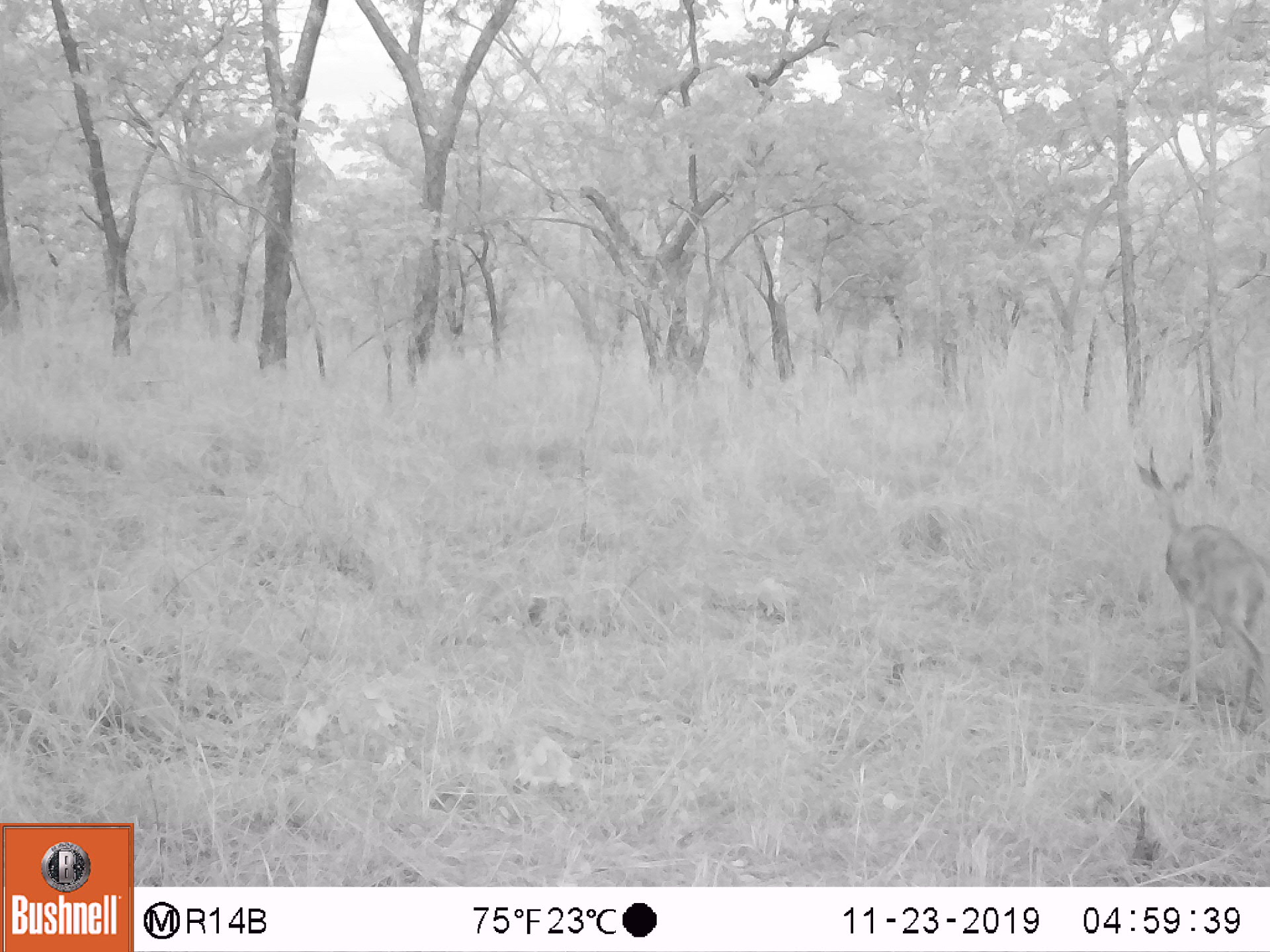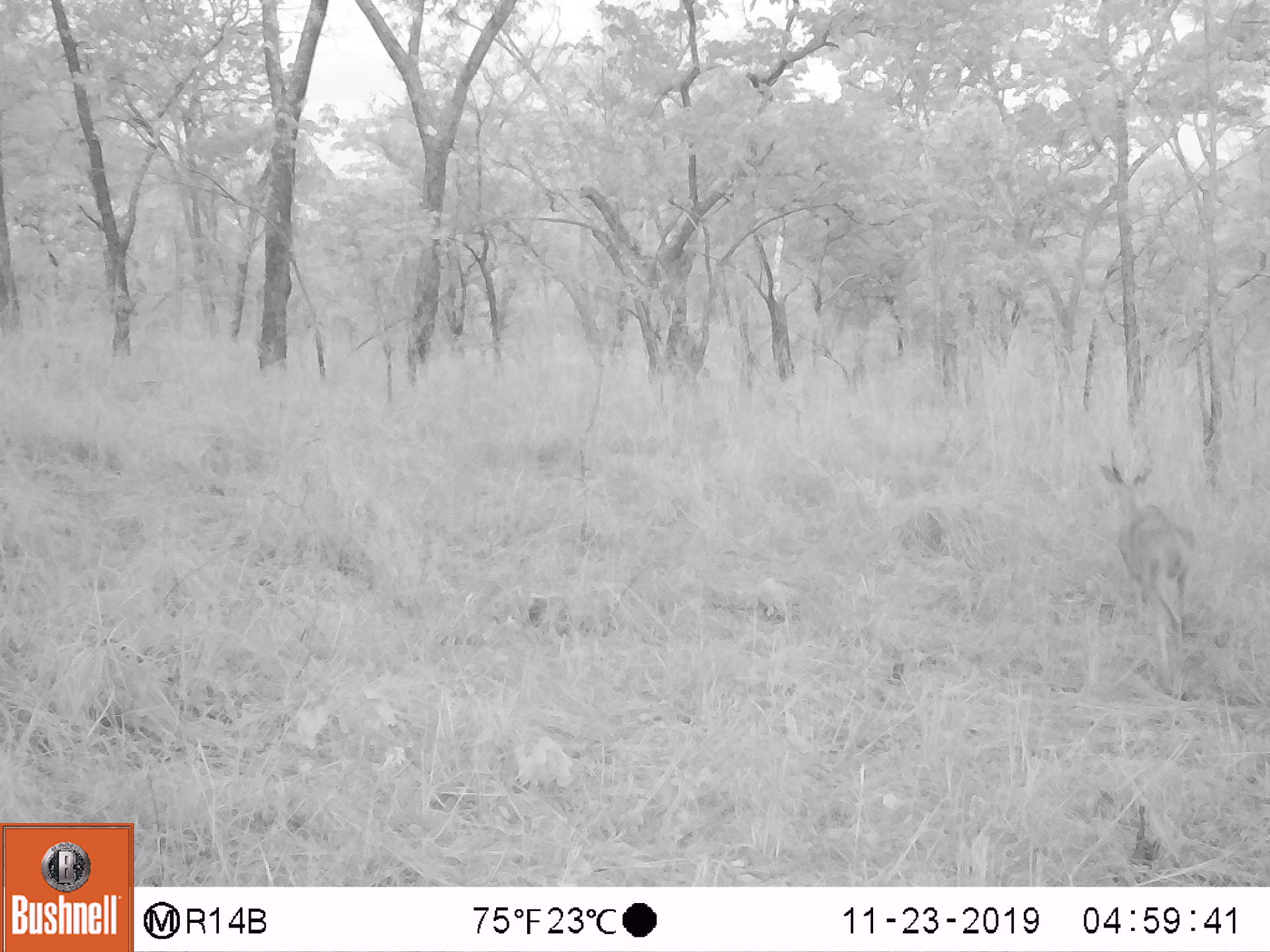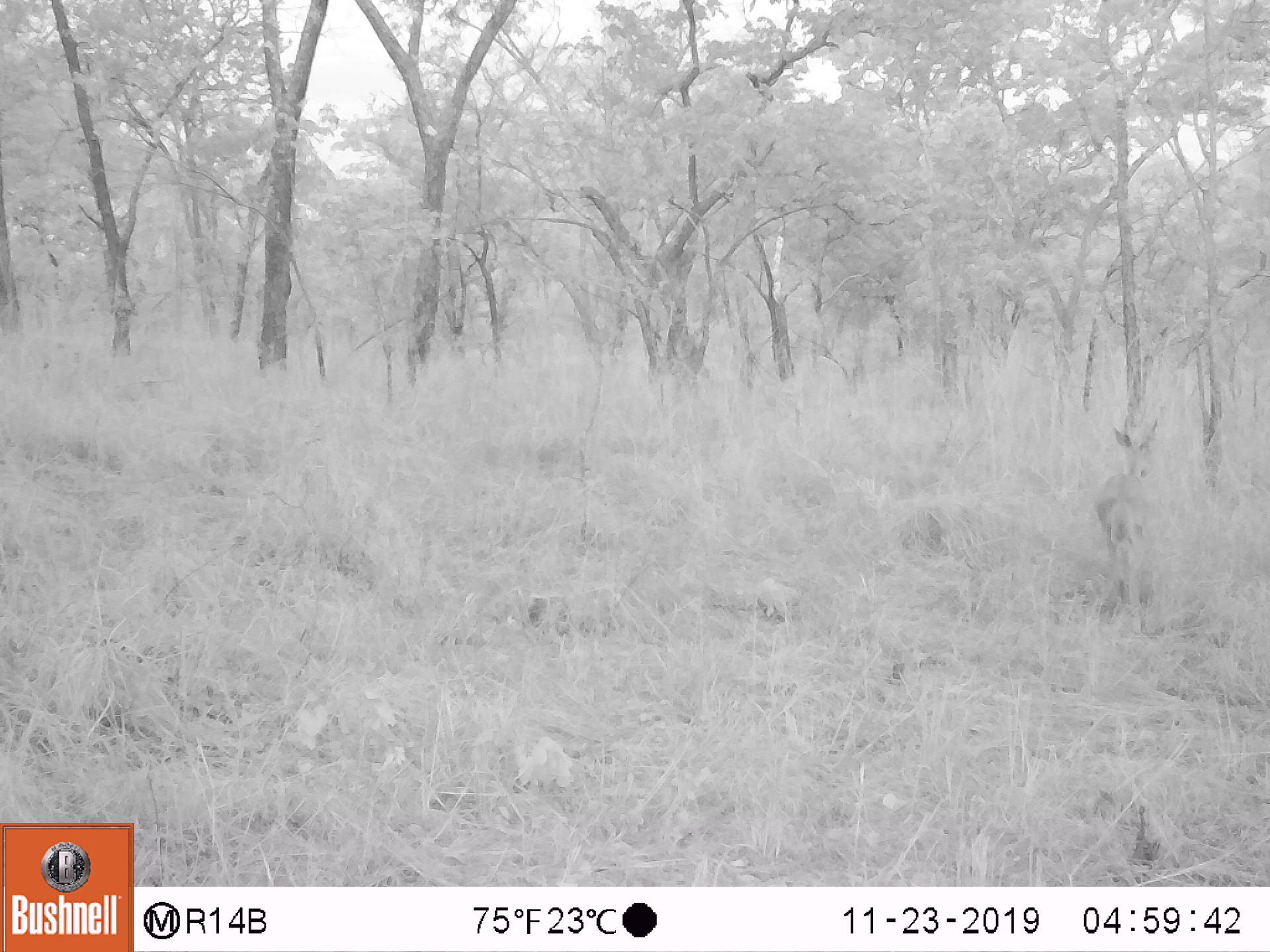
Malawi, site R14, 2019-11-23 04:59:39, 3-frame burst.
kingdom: Animalia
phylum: Chordata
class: Mammalia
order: Artiodactyla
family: Bovidae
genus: Redunca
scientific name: Redunca arundinum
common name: southern reedbuck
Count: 1.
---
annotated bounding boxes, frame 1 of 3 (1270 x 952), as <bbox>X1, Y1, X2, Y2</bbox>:
southern reedbuck: <bbox>1128, 444, 1266, 737</bbox>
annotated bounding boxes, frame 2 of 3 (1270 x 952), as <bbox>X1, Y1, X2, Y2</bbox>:
southern reedbuck: <bbox>1094, 431, 1206, 705</bbox>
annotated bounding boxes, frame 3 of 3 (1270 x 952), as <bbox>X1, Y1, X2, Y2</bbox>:
southern reedbuck: <bbox>1093, 415, 1172, 616</bbox>